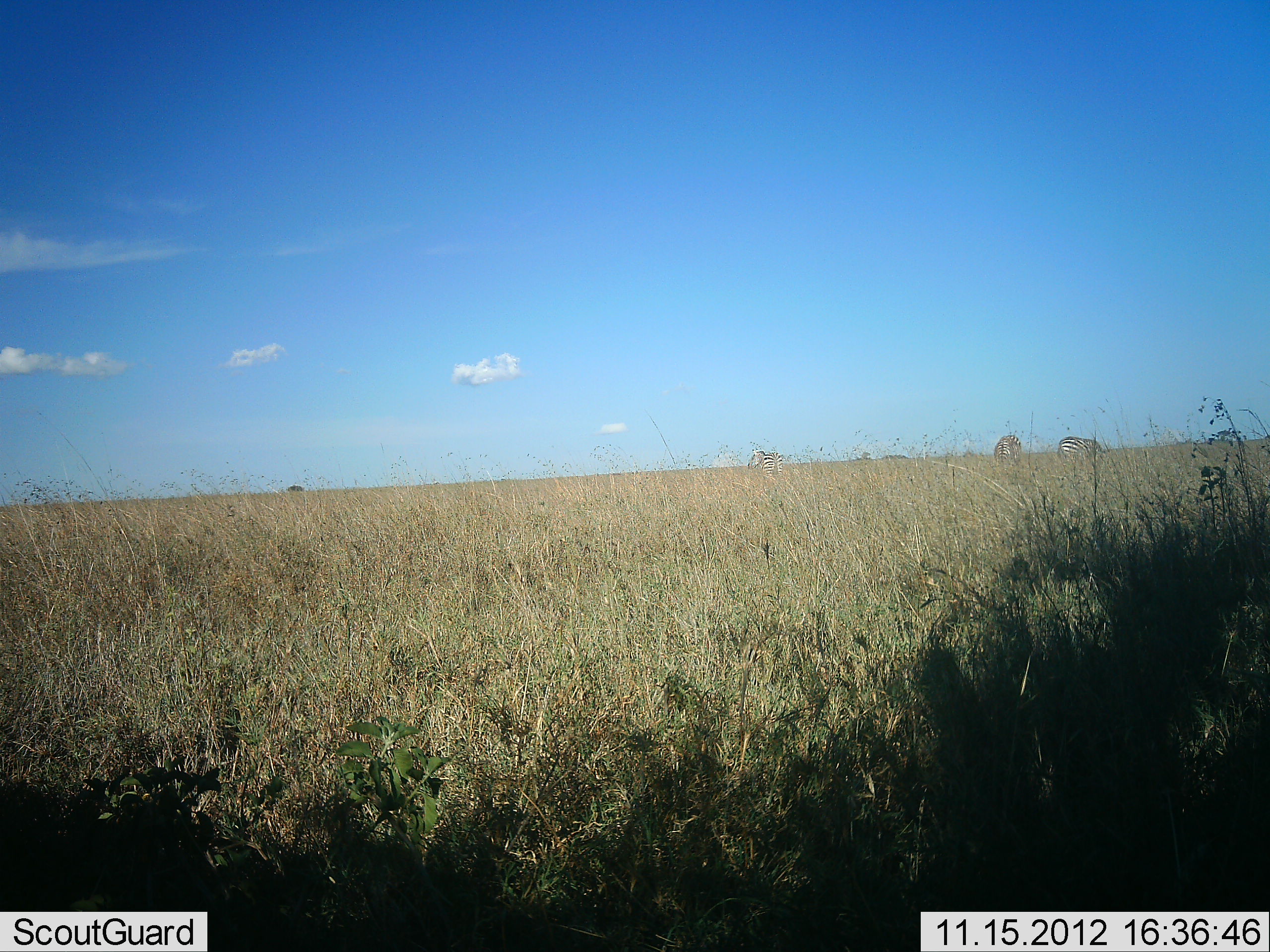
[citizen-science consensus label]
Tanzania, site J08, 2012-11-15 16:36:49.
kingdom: Animalia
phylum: Chordata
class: Mammalia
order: Perissodactyla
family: Equidae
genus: Equus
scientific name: Equus quagga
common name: plains zebra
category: zebra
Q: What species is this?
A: Zebra (plains zebra) (Equus quagga).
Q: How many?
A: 3.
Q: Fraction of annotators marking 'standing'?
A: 70%.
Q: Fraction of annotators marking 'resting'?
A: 0%.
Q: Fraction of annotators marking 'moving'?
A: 0%.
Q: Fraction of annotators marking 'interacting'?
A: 0%.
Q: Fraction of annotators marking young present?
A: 0%.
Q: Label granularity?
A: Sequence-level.